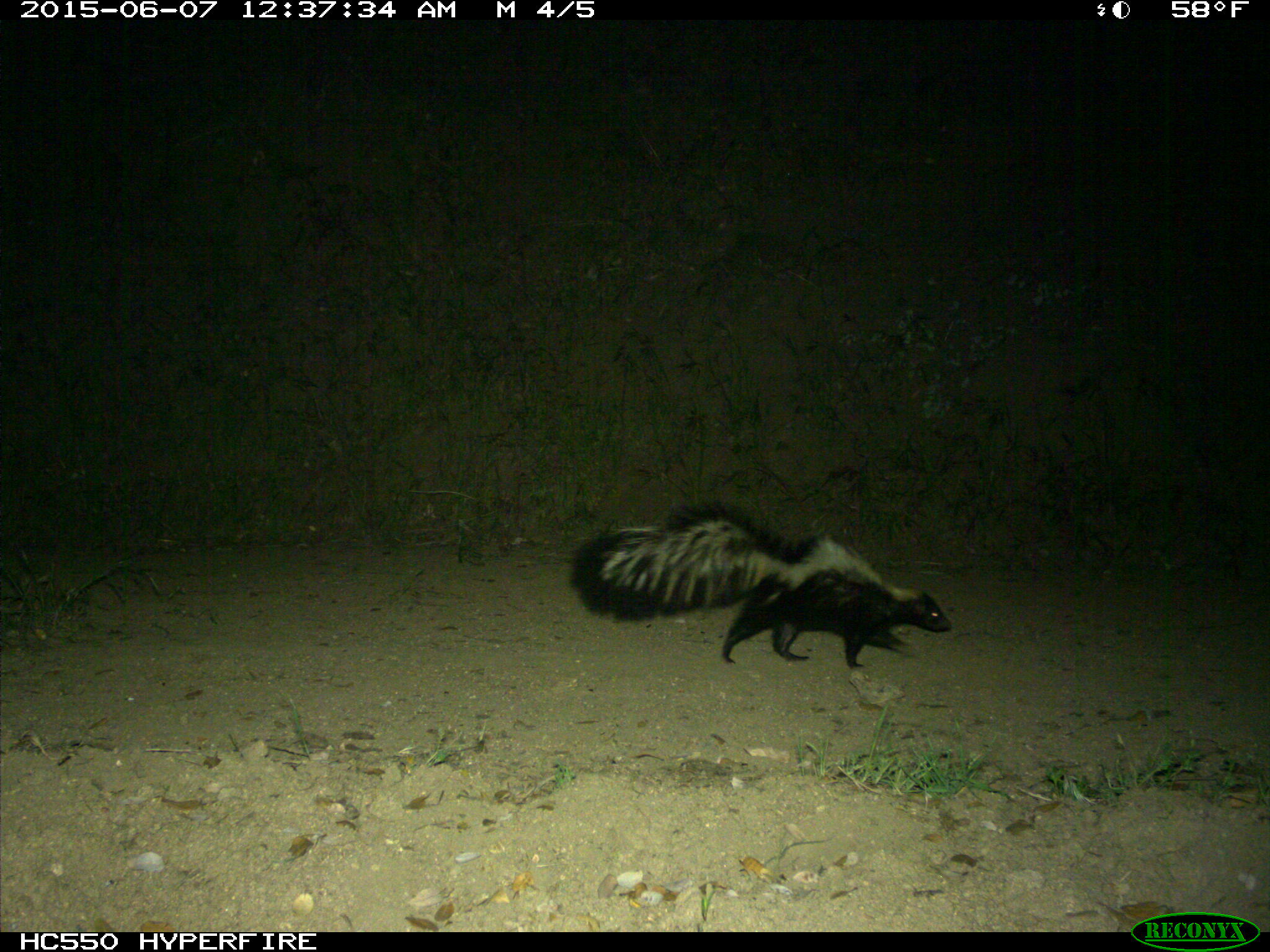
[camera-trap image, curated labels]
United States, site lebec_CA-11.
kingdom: Animalia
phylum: Chordata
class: Mammalia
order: Carnivora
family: Mephitidae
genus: Mephitis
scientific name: Mephitis mephitis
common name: striped skunk